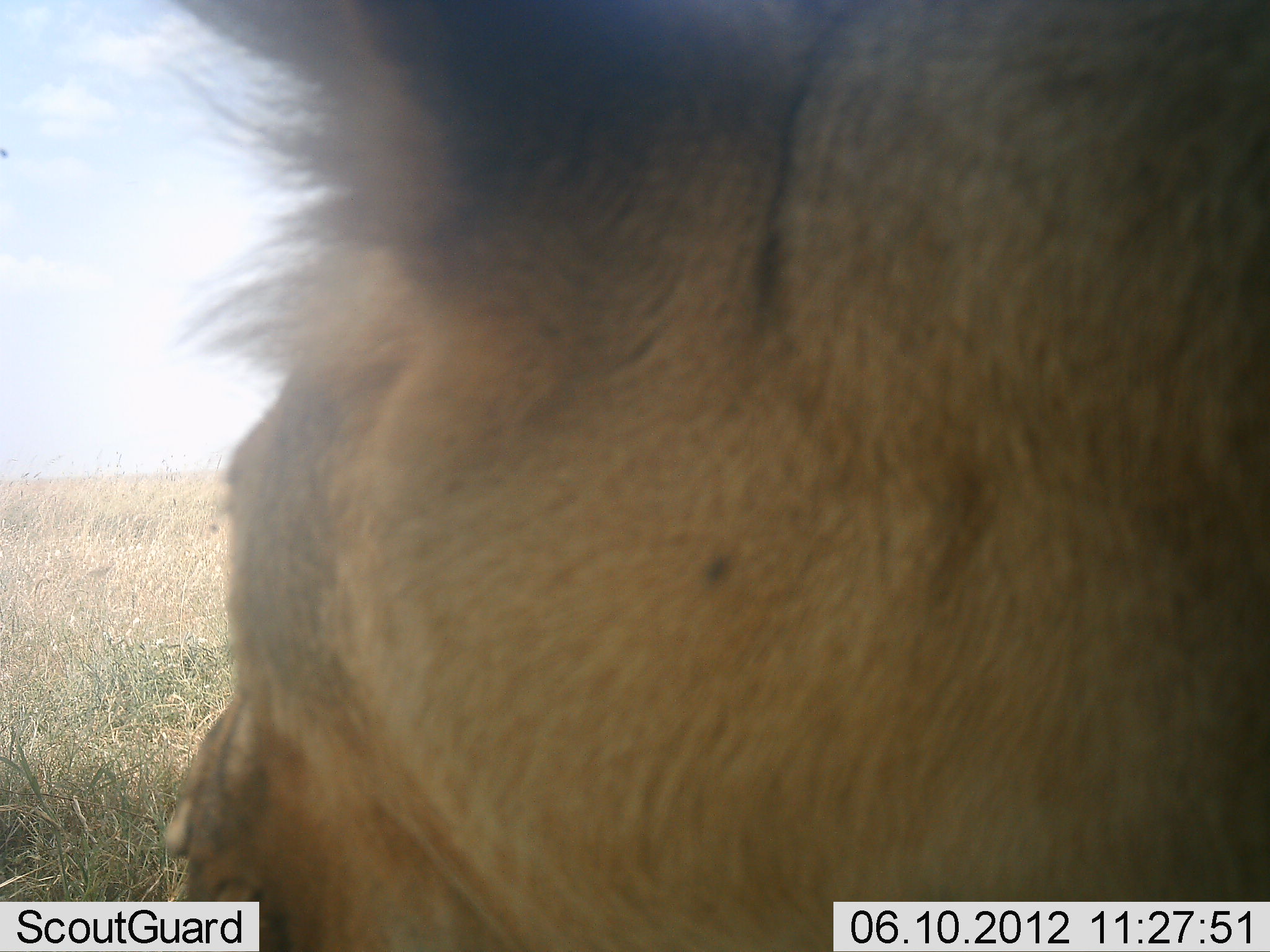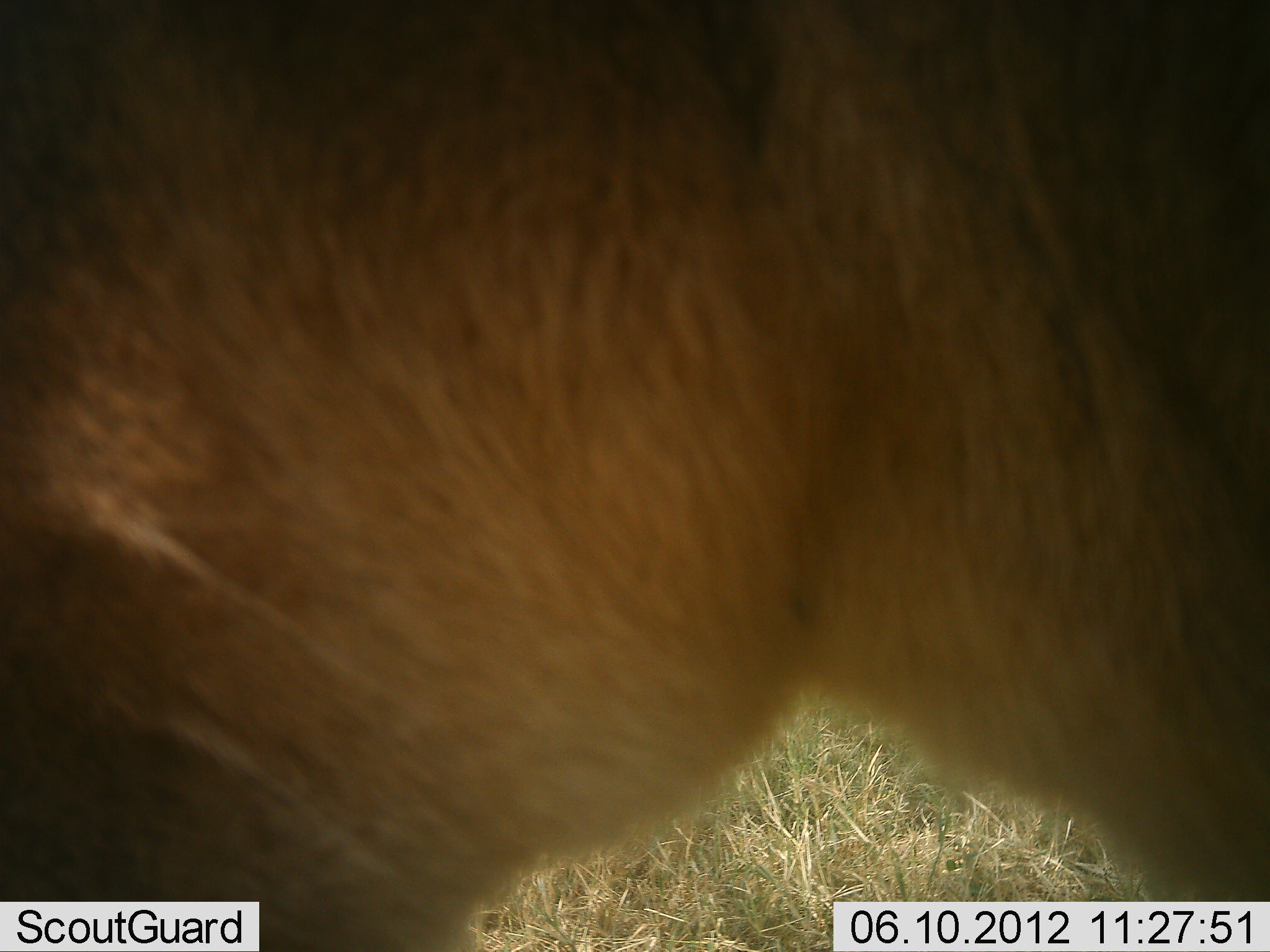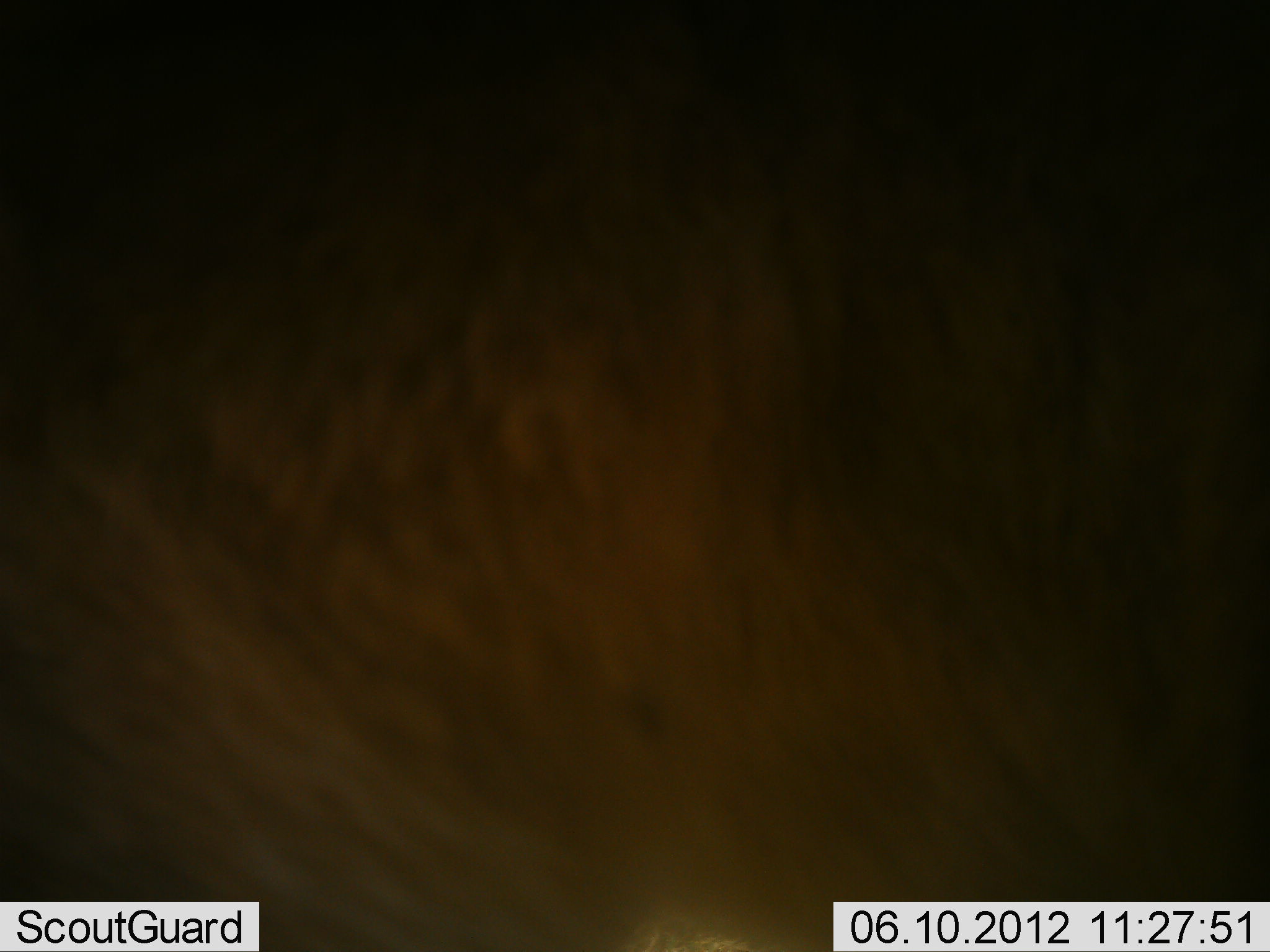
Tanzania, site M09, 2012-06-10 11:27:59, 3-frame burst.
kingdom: Animalia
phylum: Chordata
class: Mammalia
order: Carnivora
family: Felidae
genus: Panthera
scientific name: Panthera leo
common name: lion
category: lionfemale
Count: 1.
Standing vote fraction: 36%.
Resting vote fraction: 18%.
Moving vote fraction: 45%.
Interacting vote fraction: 0%.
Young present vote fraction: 0%.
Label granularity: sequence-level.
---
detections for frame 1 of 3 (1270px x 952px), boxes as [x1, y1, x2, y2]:
animal: [157, 1, 1270, 951]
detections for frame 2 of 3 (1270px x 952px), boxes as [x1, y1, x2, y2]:
animal: [1, 0, 1270, 951]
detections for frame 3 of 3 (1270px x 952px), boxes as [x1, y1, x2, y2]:
animal: [1, 1, 1270, 950]